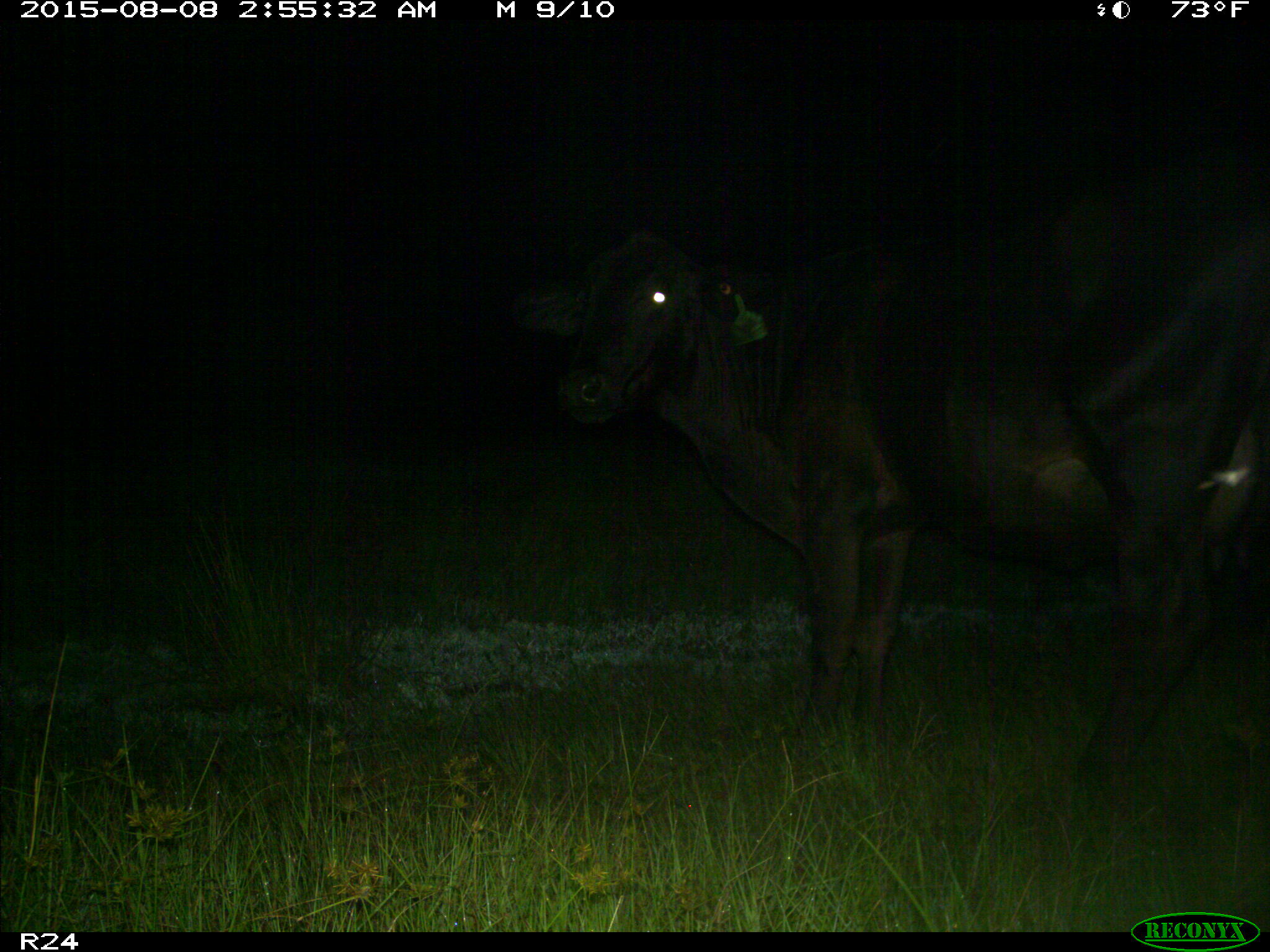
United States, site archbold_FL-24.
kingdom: Animalia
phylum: Chordata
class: Mammalia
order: Artiodactyla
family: Bovidae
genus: Bos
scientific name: Bos taurus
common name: domestic cow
Bos taurus (domestic cow).